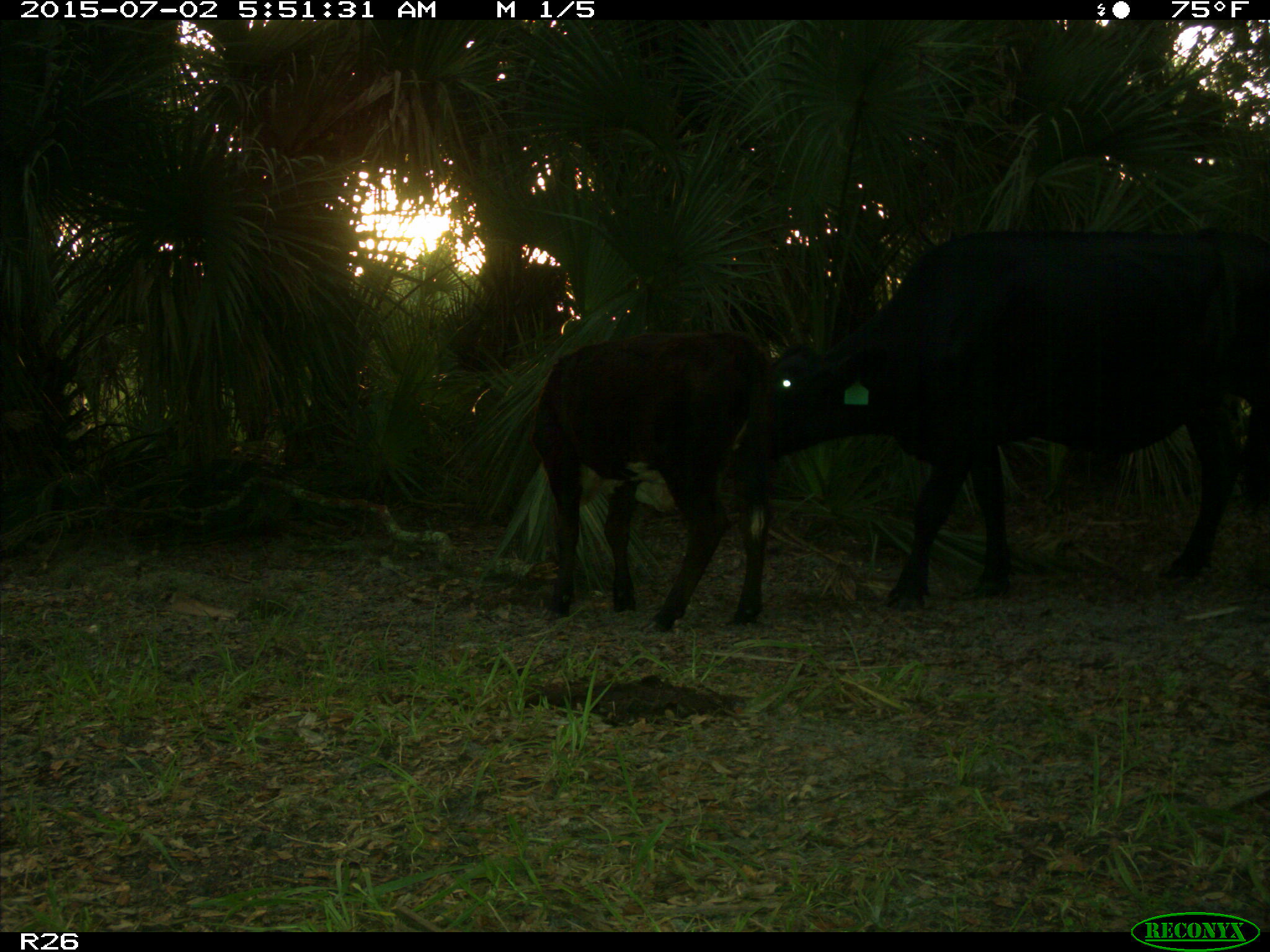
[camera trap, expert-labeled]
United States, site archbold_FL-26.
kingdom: Animalia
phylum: Chordata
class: Mammalia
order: Artiodactyla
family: Bovidae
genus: Bos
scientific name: Bos taurus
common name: domestic cow